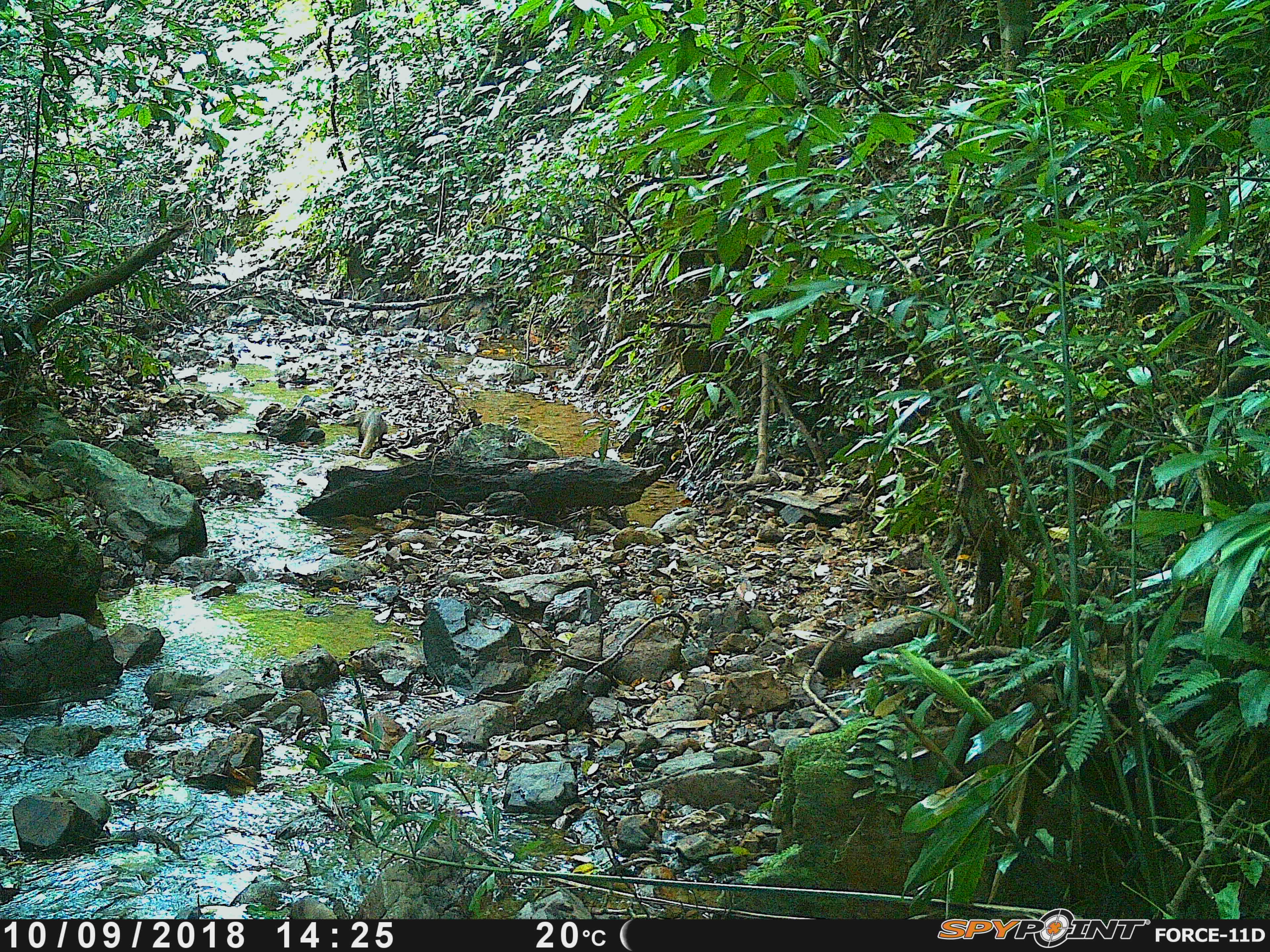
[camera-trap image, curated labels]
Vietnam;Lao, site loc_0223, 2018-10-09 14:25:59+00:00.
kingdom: Animalia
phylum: Chordata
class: Mammalia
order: Carnivora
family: Herpestidae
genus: Urva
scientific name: Urva urva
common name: crab-eating mongoose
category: crab eating mongoose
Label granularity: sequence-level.